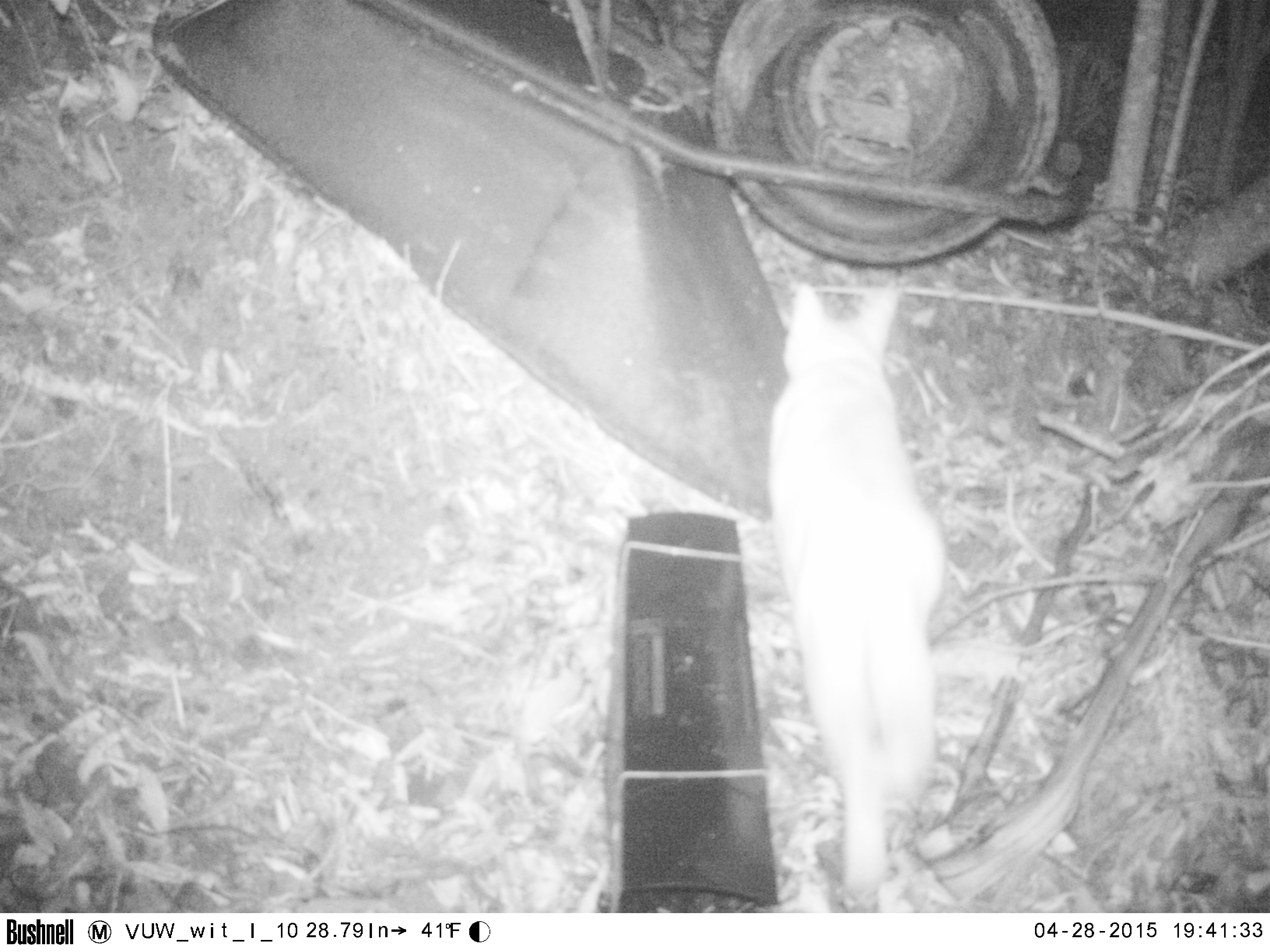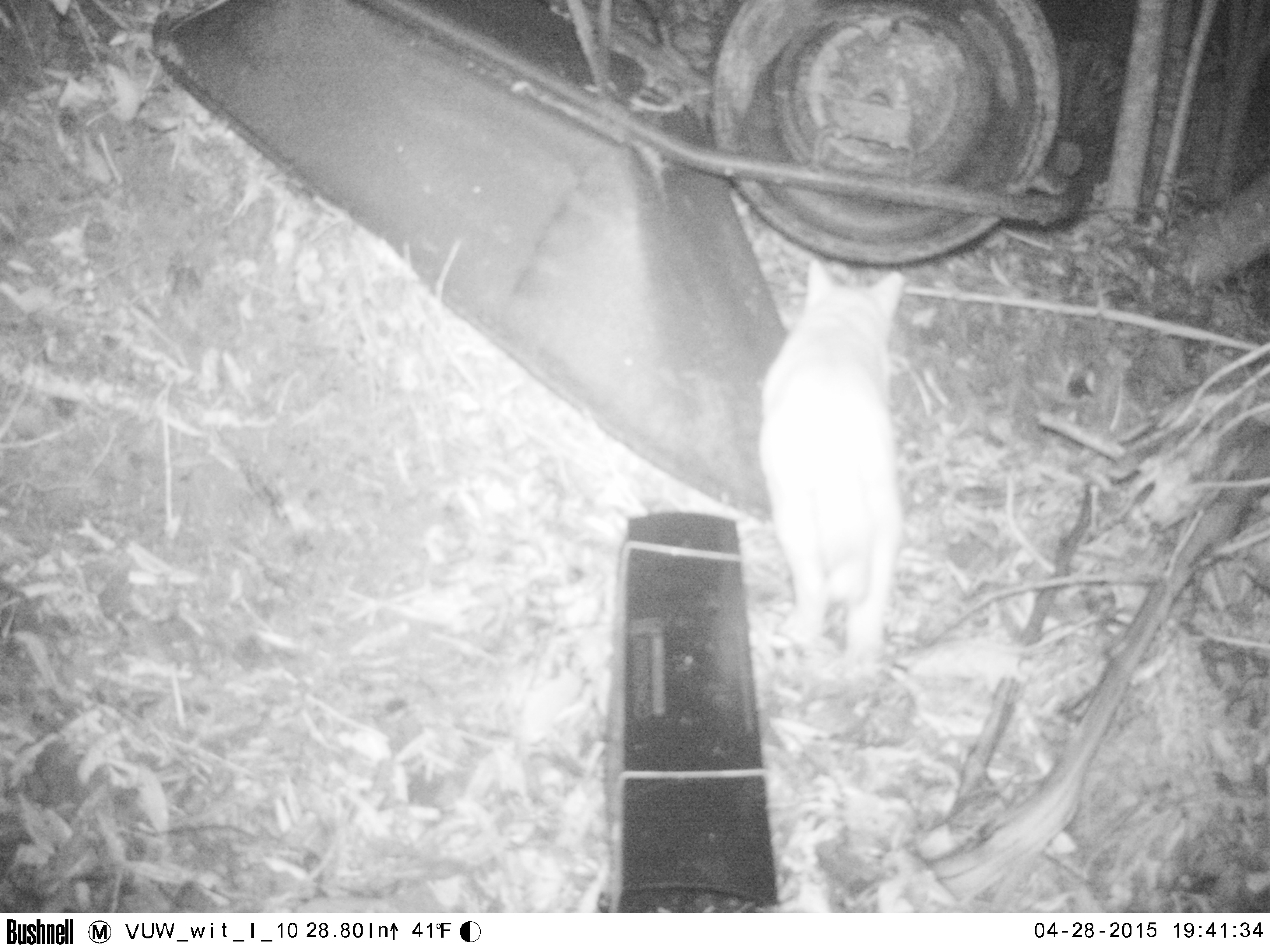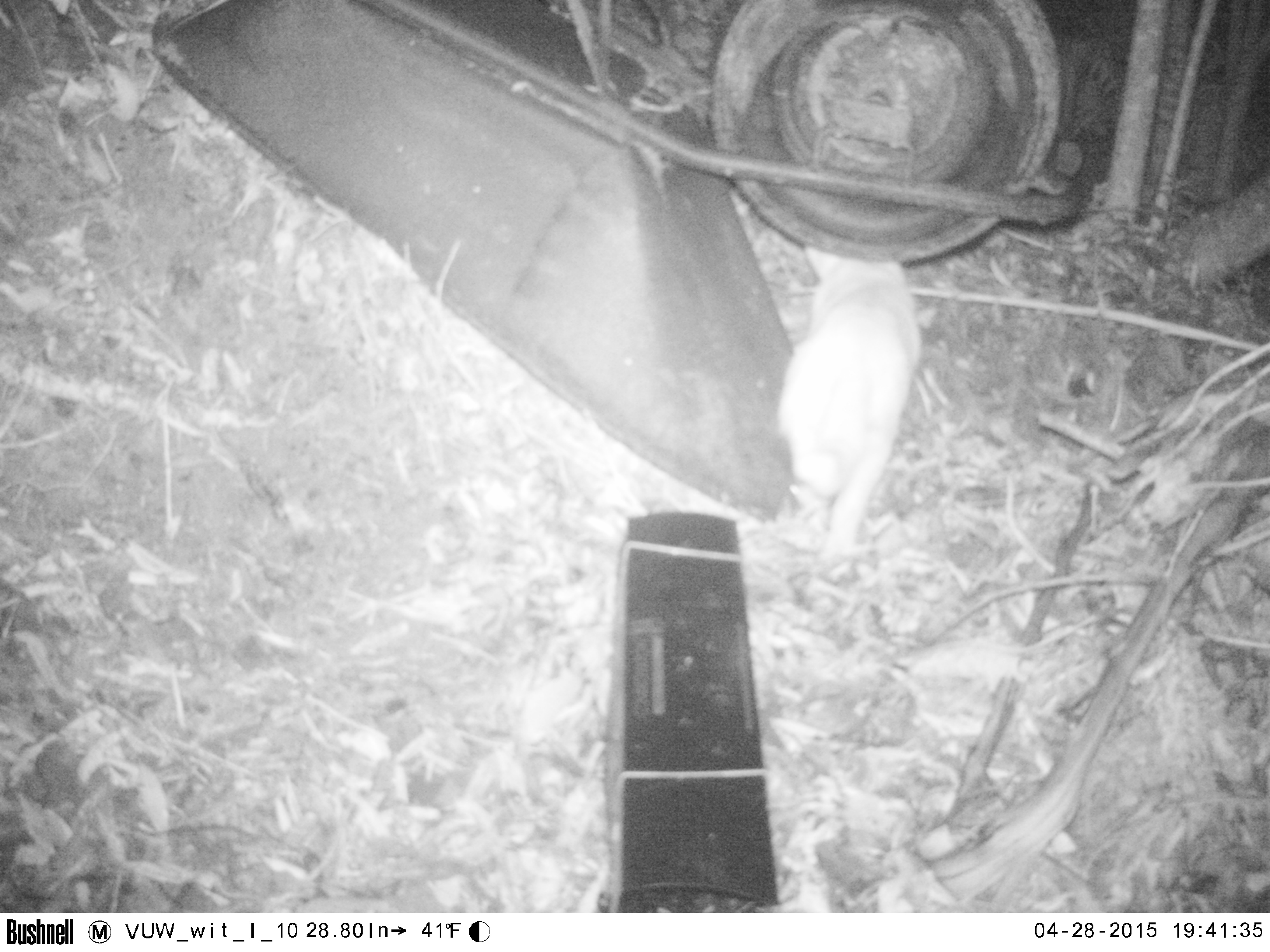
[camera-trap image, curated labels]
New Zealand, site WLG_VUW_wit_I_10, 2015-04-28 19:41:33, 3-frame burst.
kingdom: Animalia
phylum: Chordata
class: Mammalia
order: Carnivora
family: Felidae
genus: Felis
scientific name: Felis catus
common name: domestic cat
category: cat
Cat (domestic cat) (Felis catus).